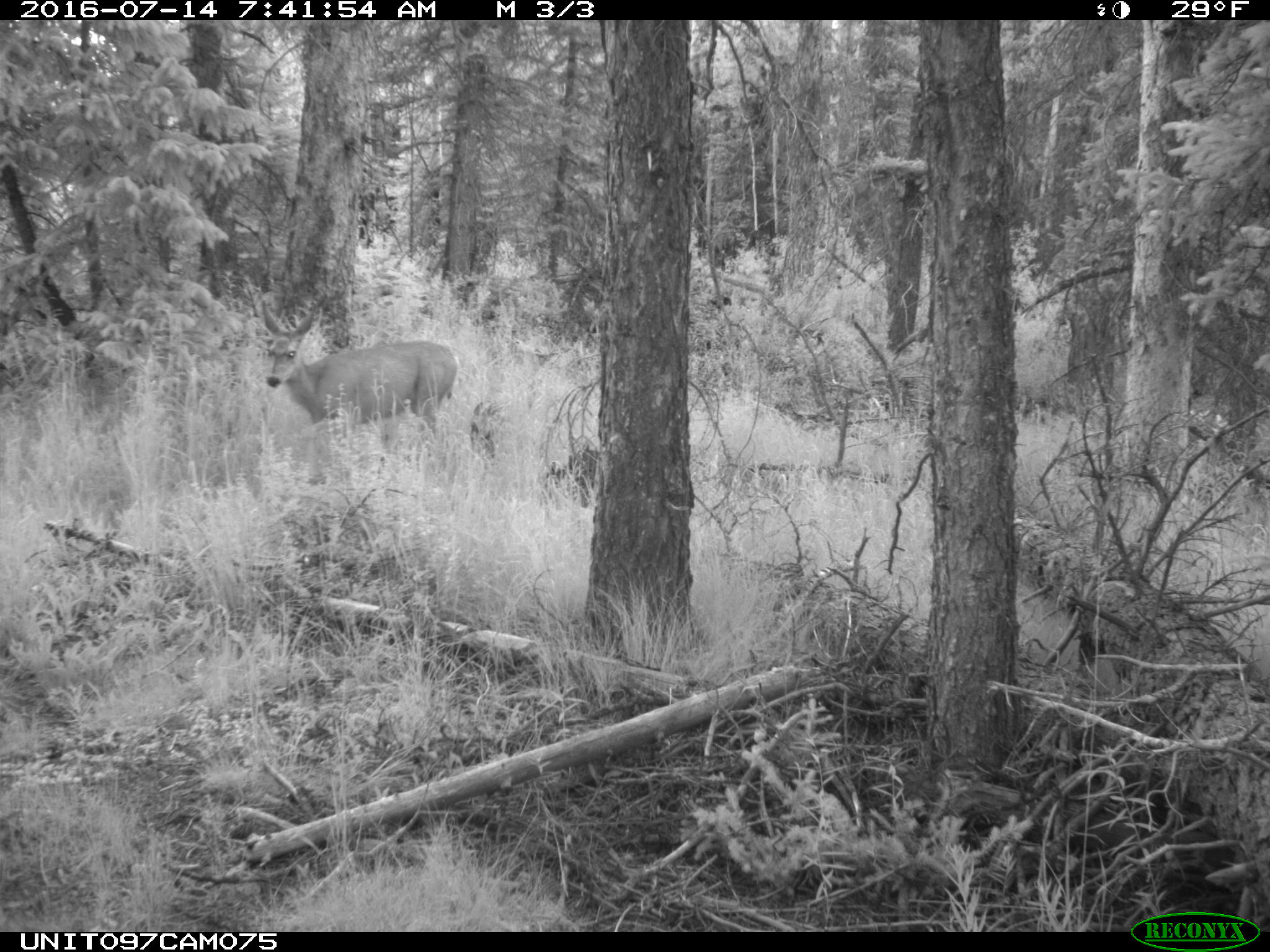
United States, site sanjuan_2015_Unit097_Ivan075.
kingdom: Animalia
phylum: Chordata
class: Mammalia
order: Artiodactyla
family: Cervidae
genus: Odocoileus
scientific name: Odocoileus hemionus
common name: mule deer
Odocoileus hemionus (mule deer).